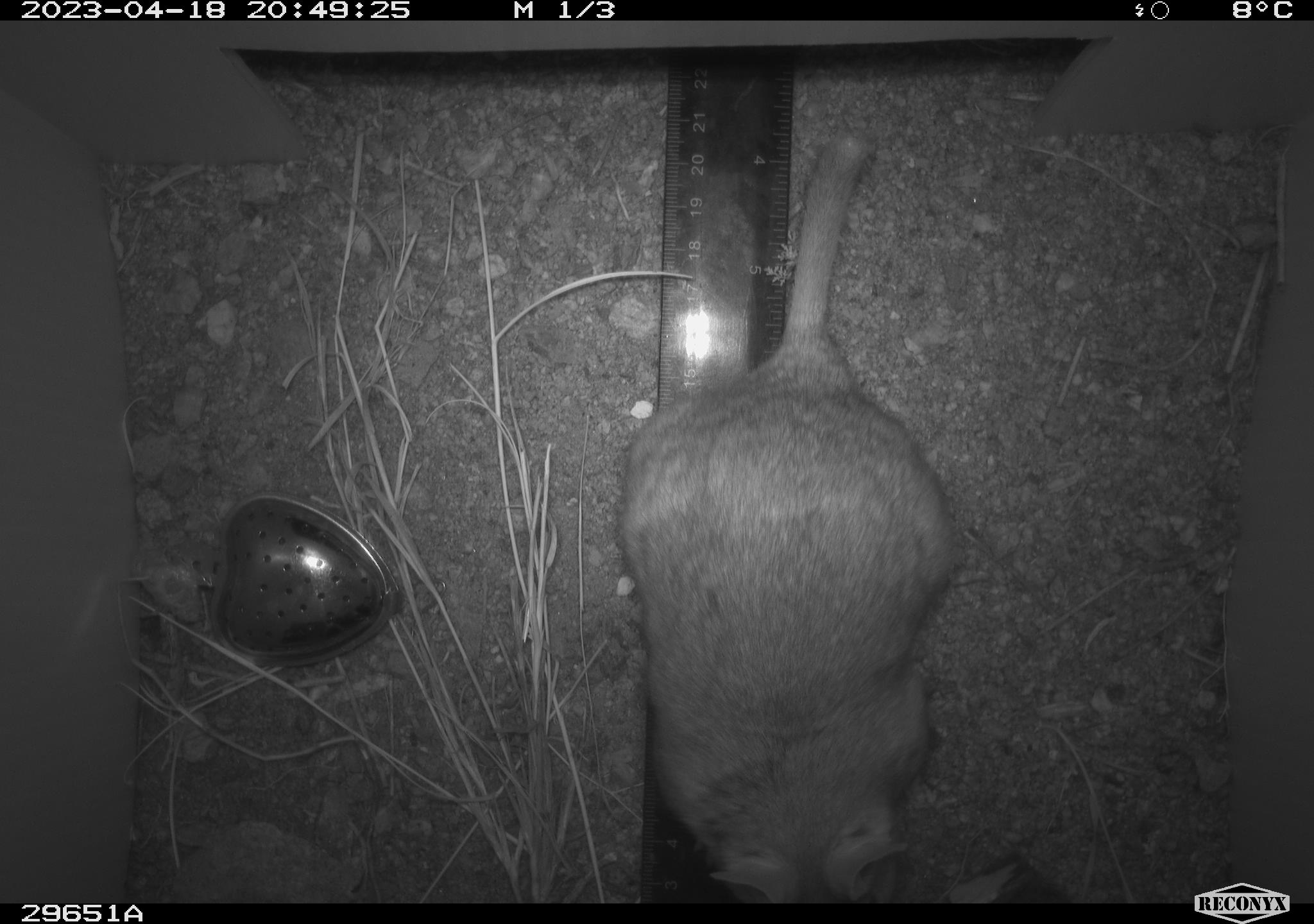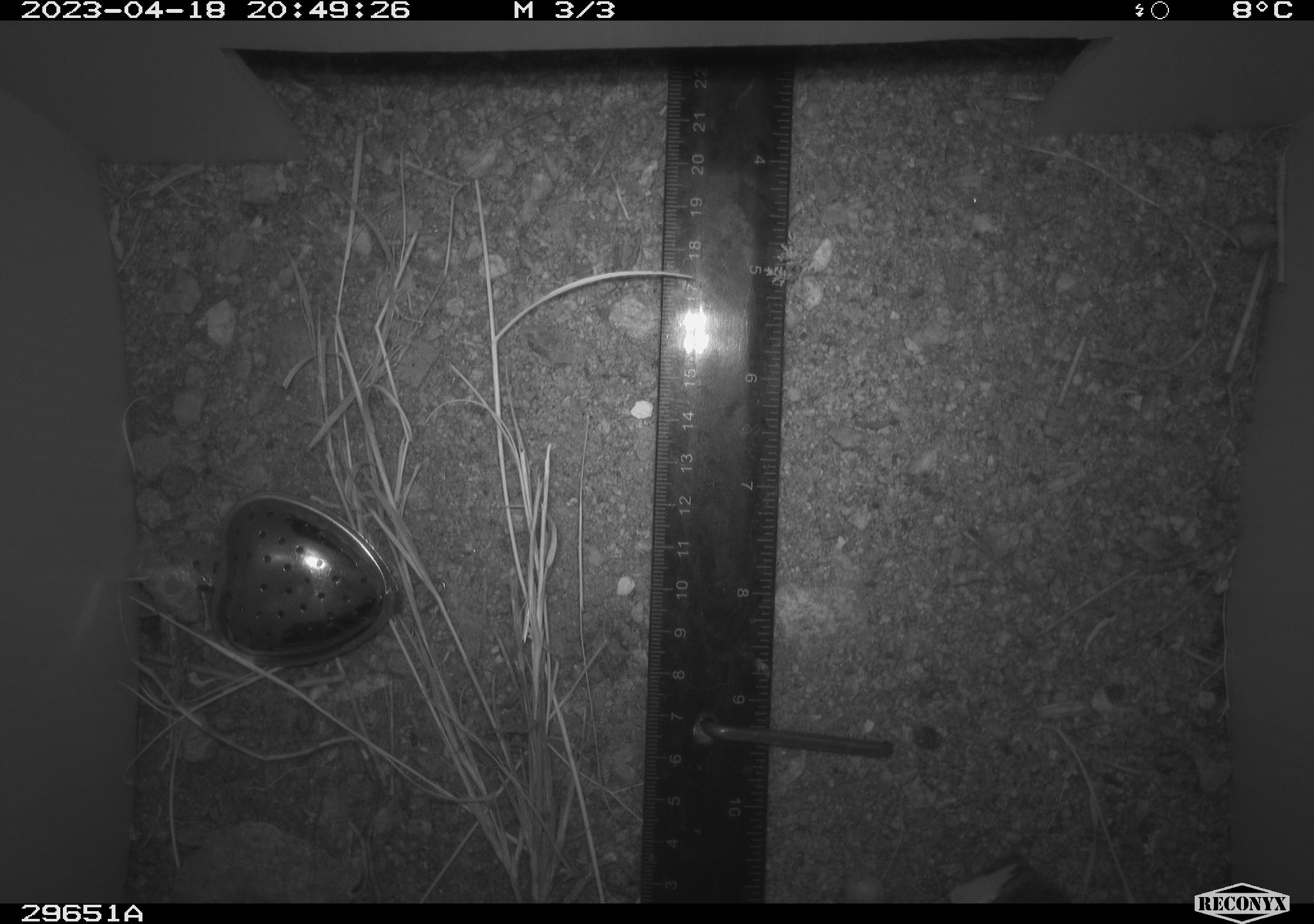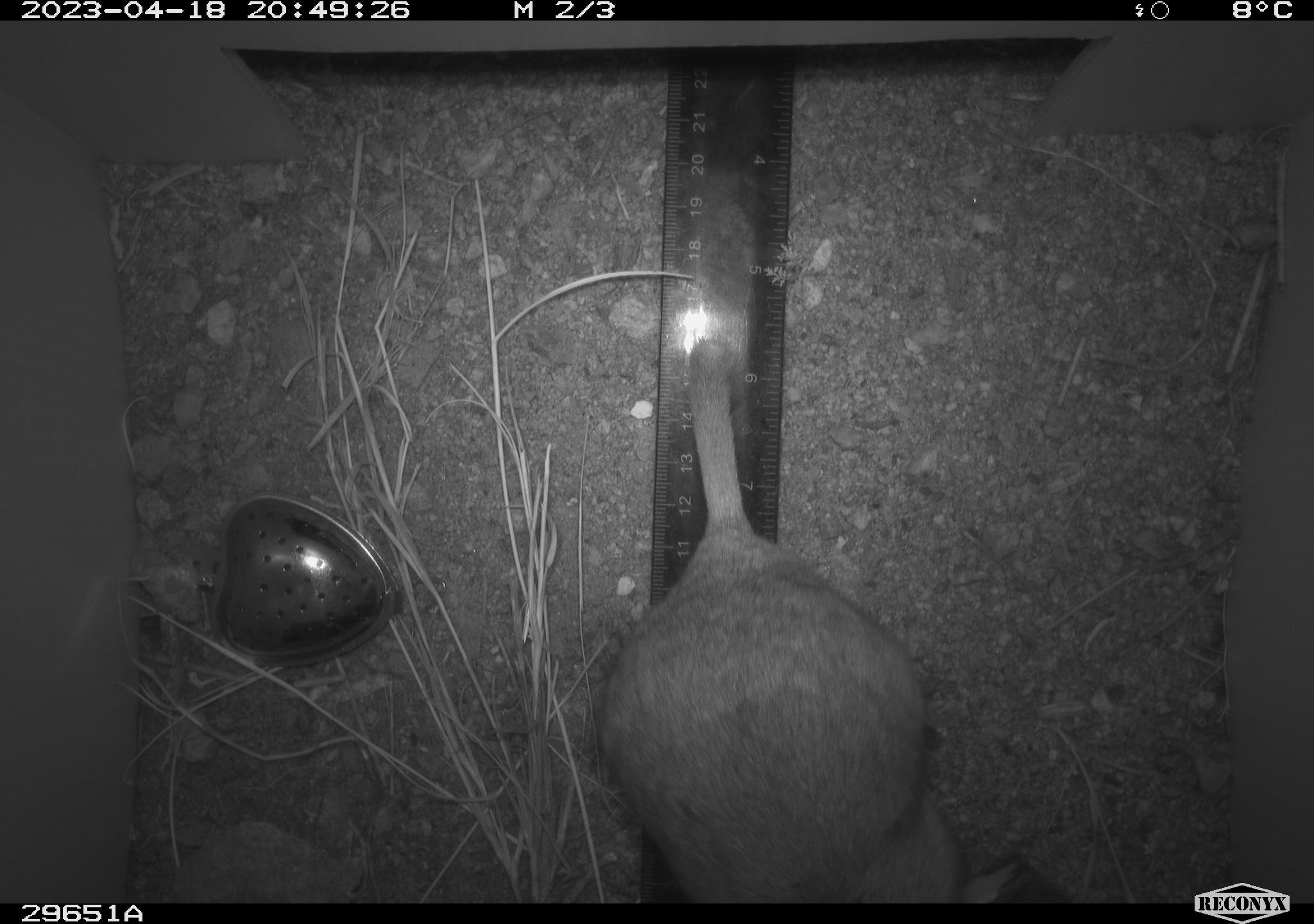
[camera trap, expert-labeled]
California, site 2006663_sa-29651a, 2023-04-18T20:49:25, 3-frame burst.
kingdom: Animalia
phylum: Chordata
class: Mammalia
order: Rodentia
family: Cricetidae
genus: Neotoma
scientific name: Neotoma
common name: pack rat or woodrat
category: neotoma species